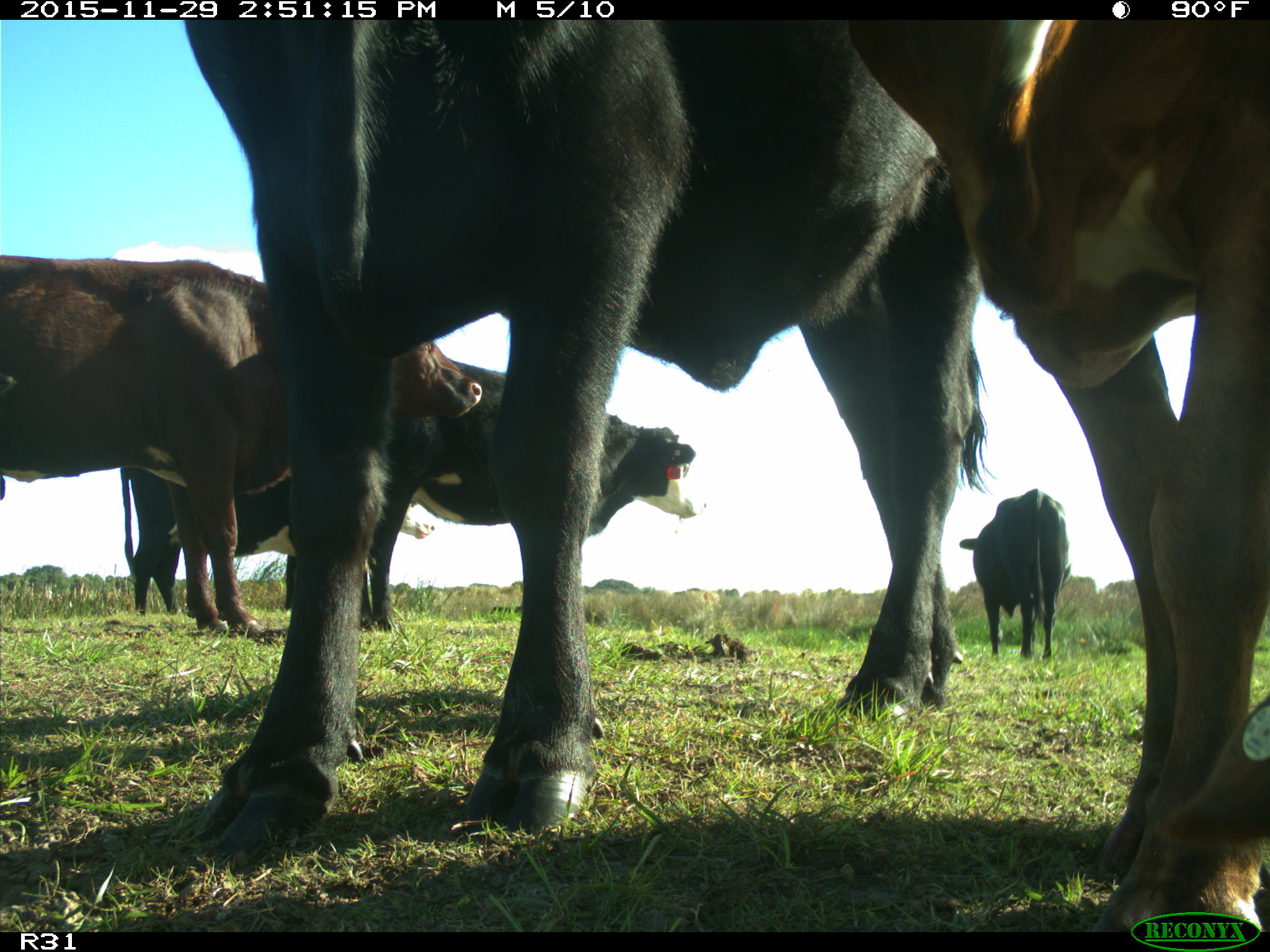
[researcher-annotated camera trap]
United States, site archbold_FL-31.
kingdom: Animalia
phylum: Chordata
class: Mammalia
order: Artiodactyla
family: Bovidae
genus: Bos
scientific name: Bos taurus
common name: domestic cow